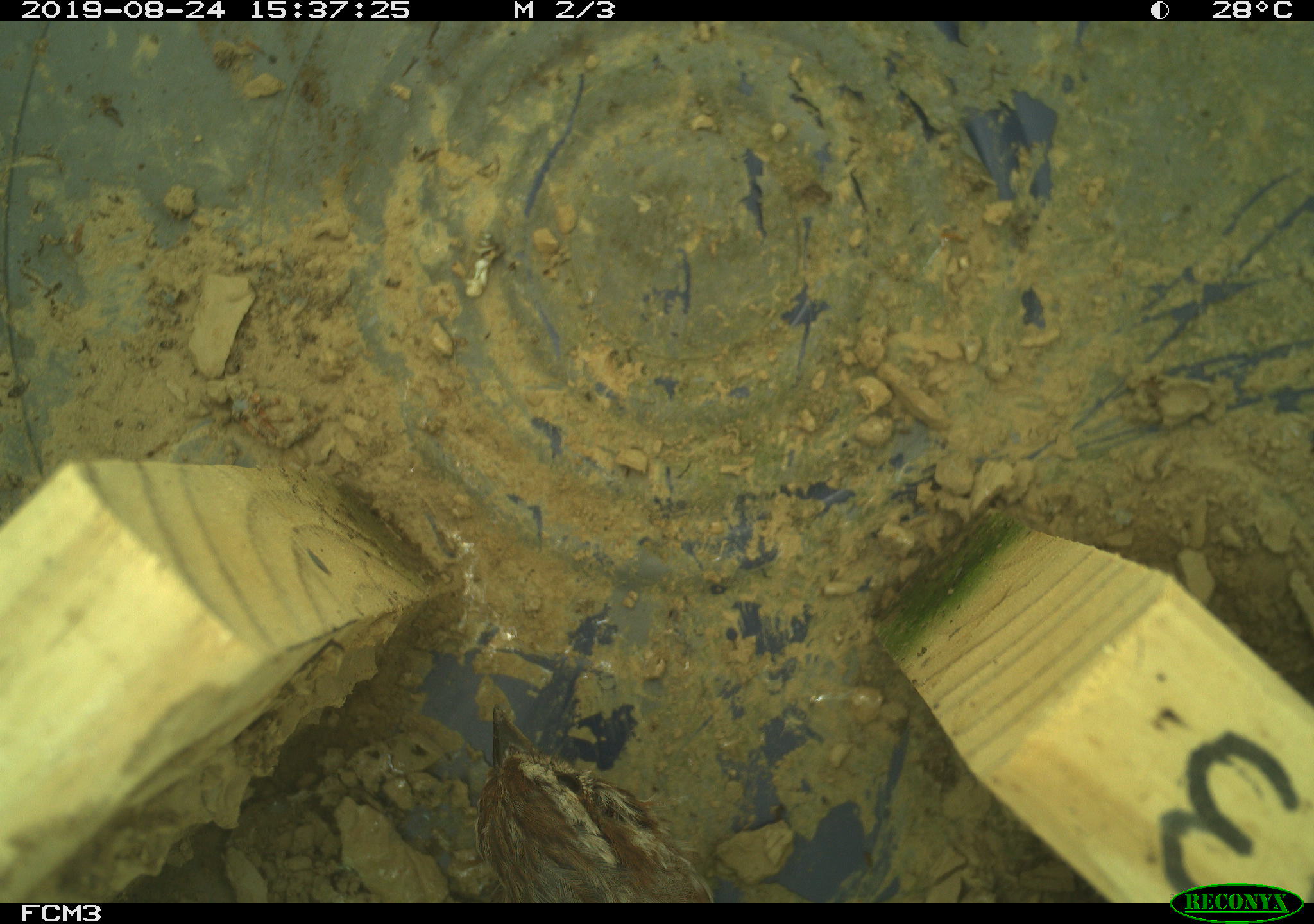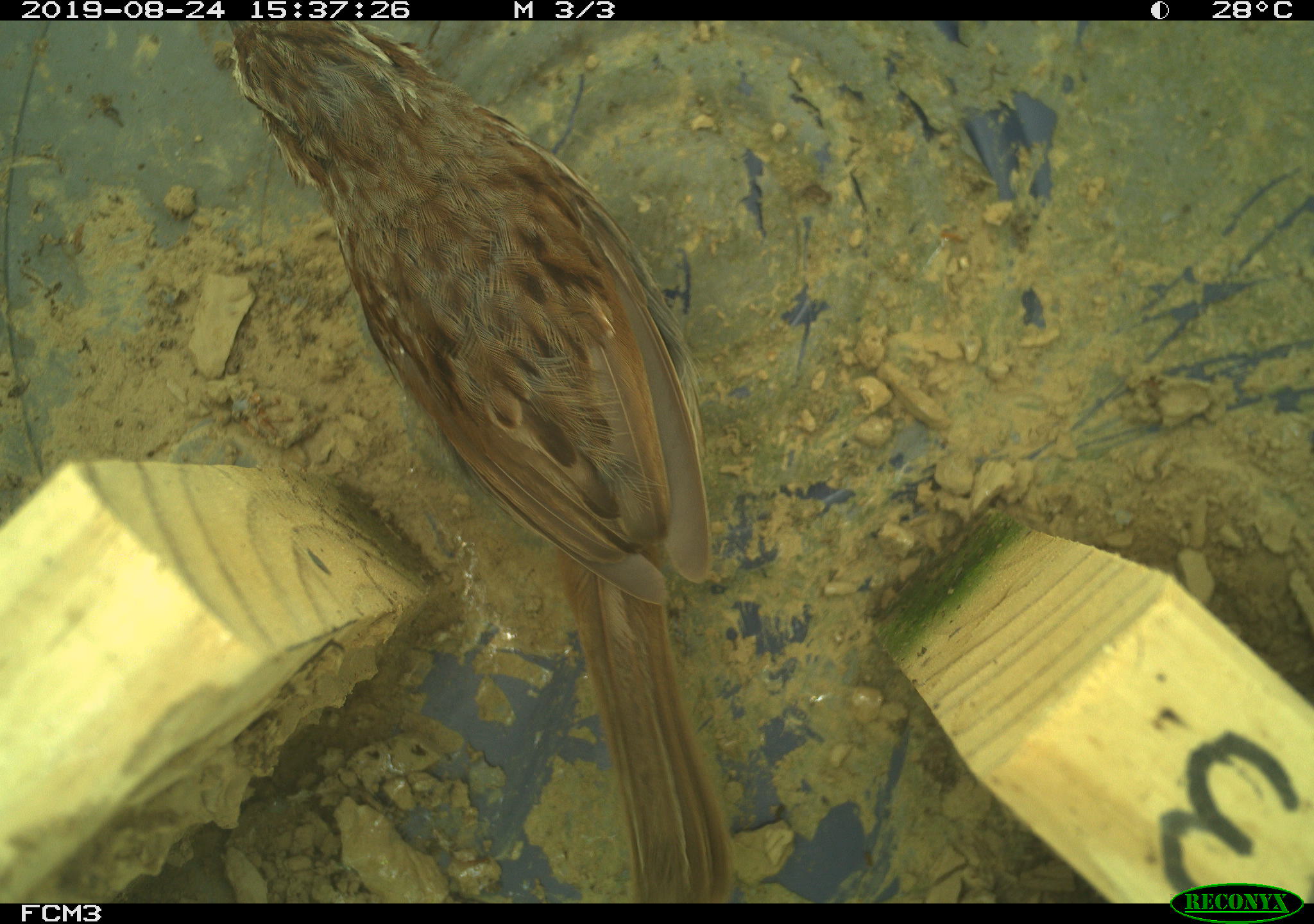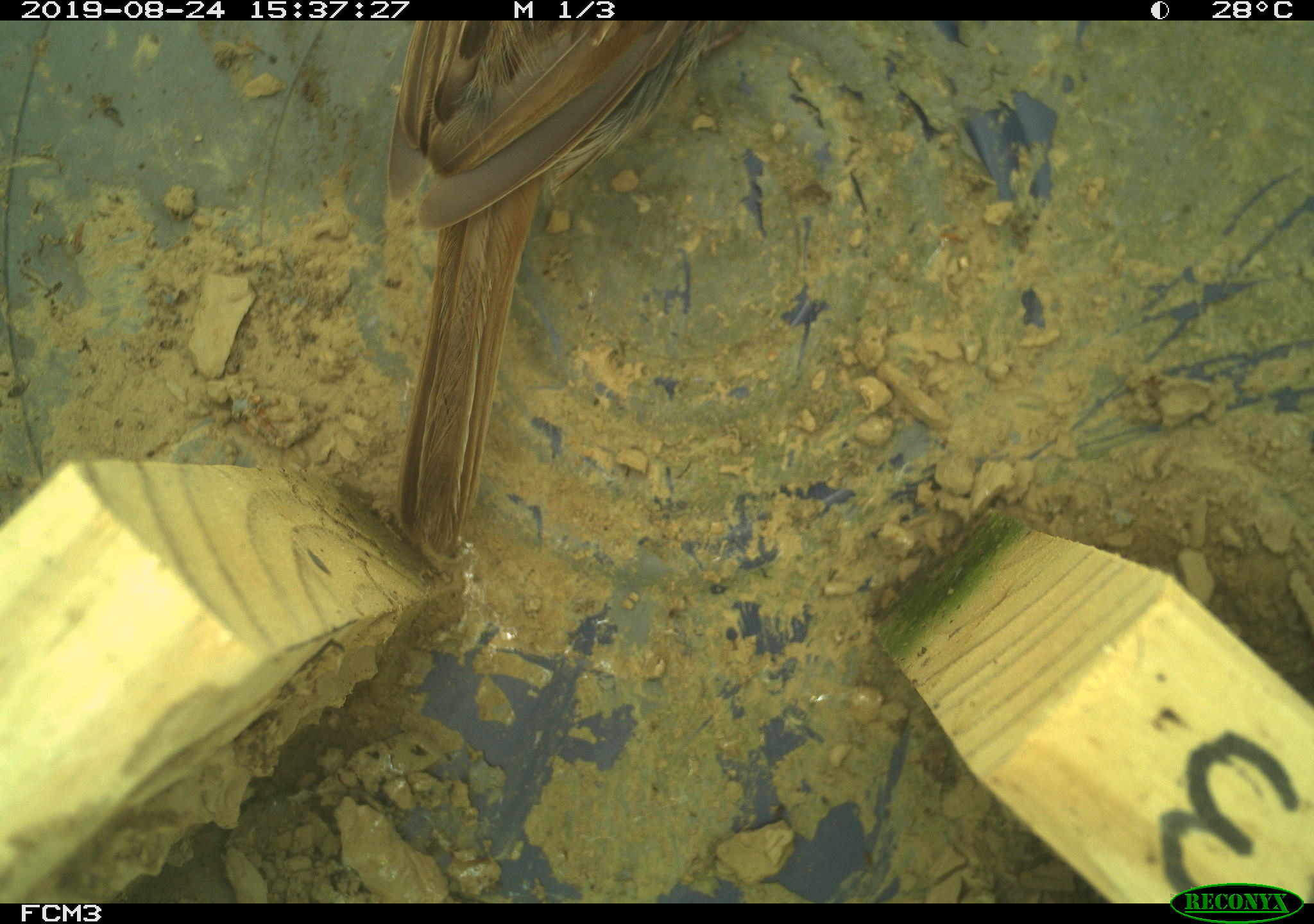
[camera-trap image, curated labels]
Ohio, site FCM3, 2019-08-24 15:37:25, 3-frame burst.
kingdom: Animalia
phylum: Chordata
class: Aves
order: Passeriformes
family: Passerellidae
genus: Melospiza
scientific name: Melospiza melodia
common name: song sparrow